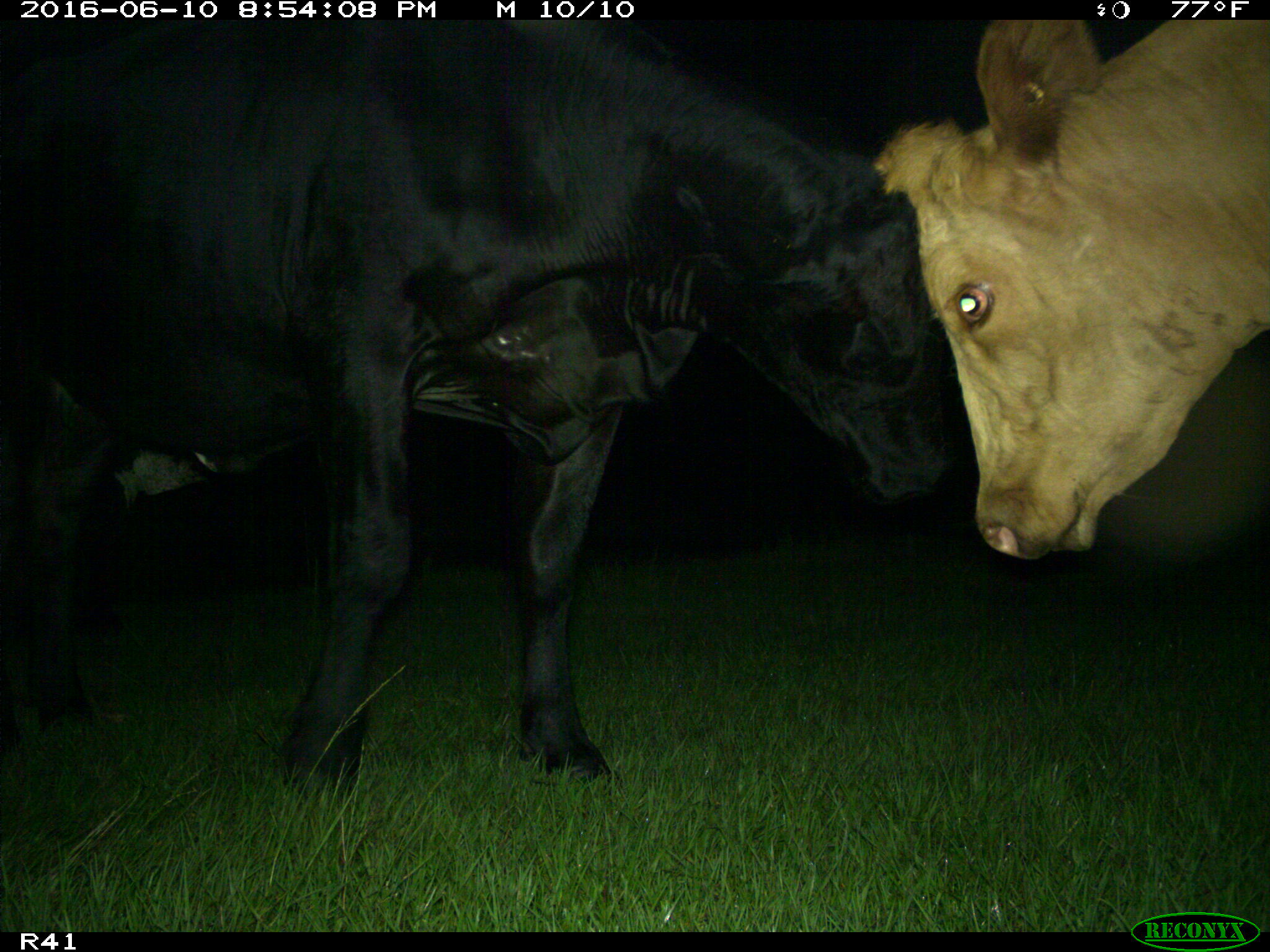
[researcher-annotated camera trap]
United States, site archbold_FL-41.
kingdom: Animalia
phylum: Chordata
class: Mammalia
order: Artiodactyla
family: Bovidae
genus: Bos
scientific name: Bos taurus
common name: domestic cow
Bos taurus (domestic cow).